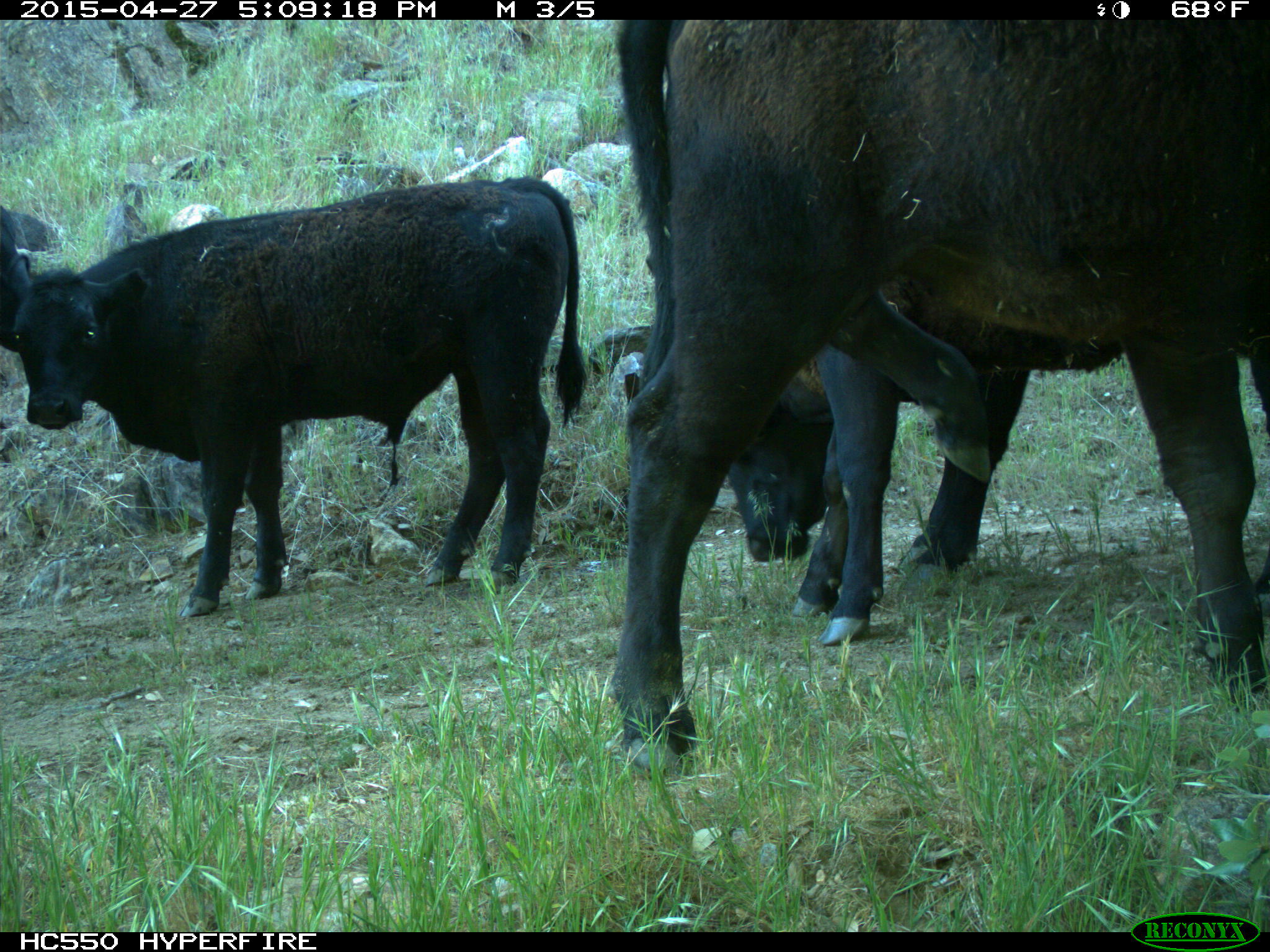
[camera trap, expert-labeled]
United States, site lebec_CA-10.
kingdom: Animalia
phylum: Chordata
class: Mammalia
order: Artiodactyla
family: Bovidae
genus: Bos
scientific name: Bos taurus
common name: domestic cow